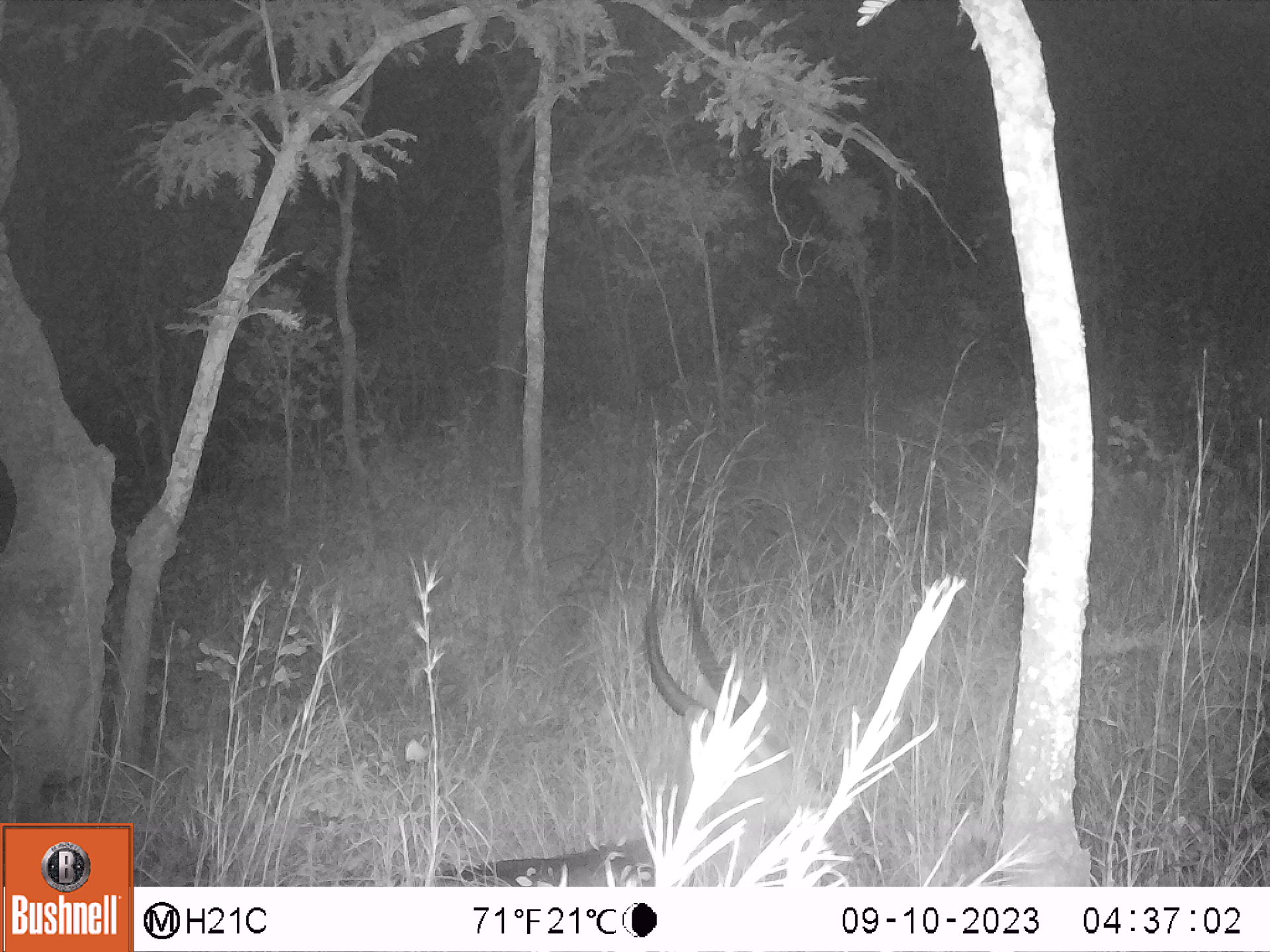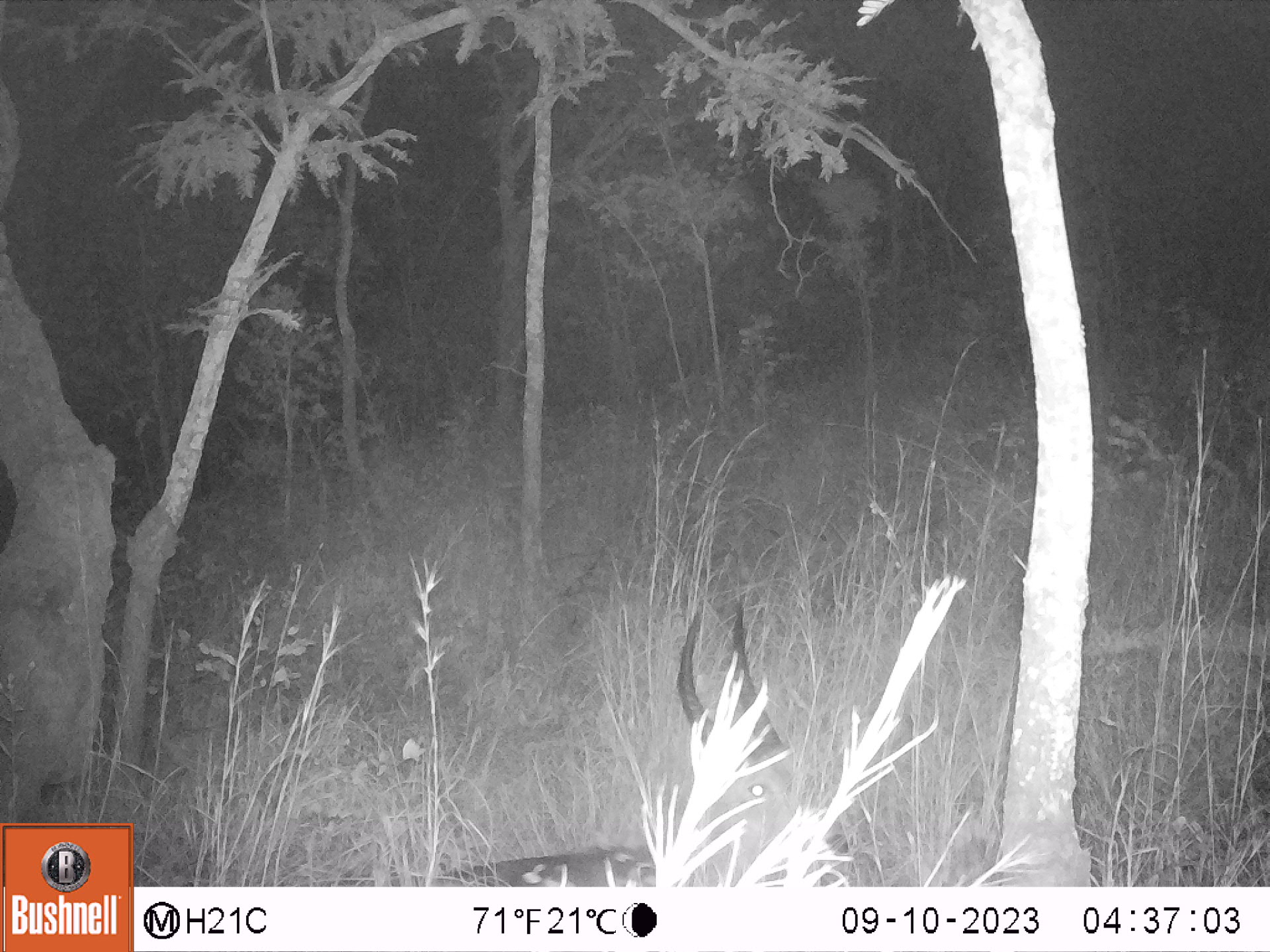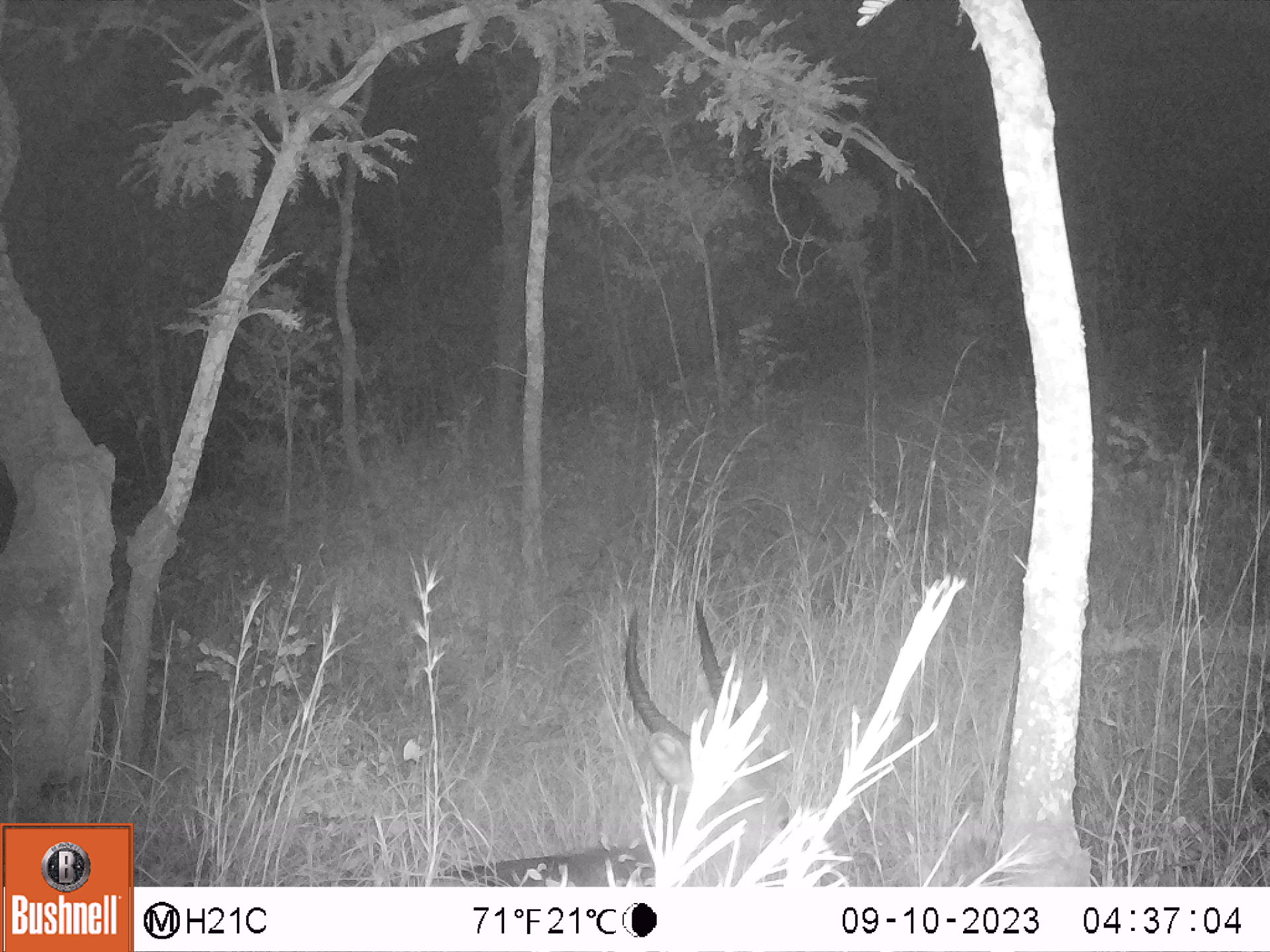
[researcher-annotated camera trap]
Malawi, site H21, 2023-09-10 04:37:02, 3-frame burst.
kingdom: Animalia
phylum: Chordata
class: Mammalia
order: Artiodactyla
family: Bovidae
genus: Kobus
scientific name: Kobus ellipsiprymnus ellipsiprymnus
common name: common waterbuck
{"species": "common waterbuck (Kobus ellipsiprymnus ellipsiprymnus)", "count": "1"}